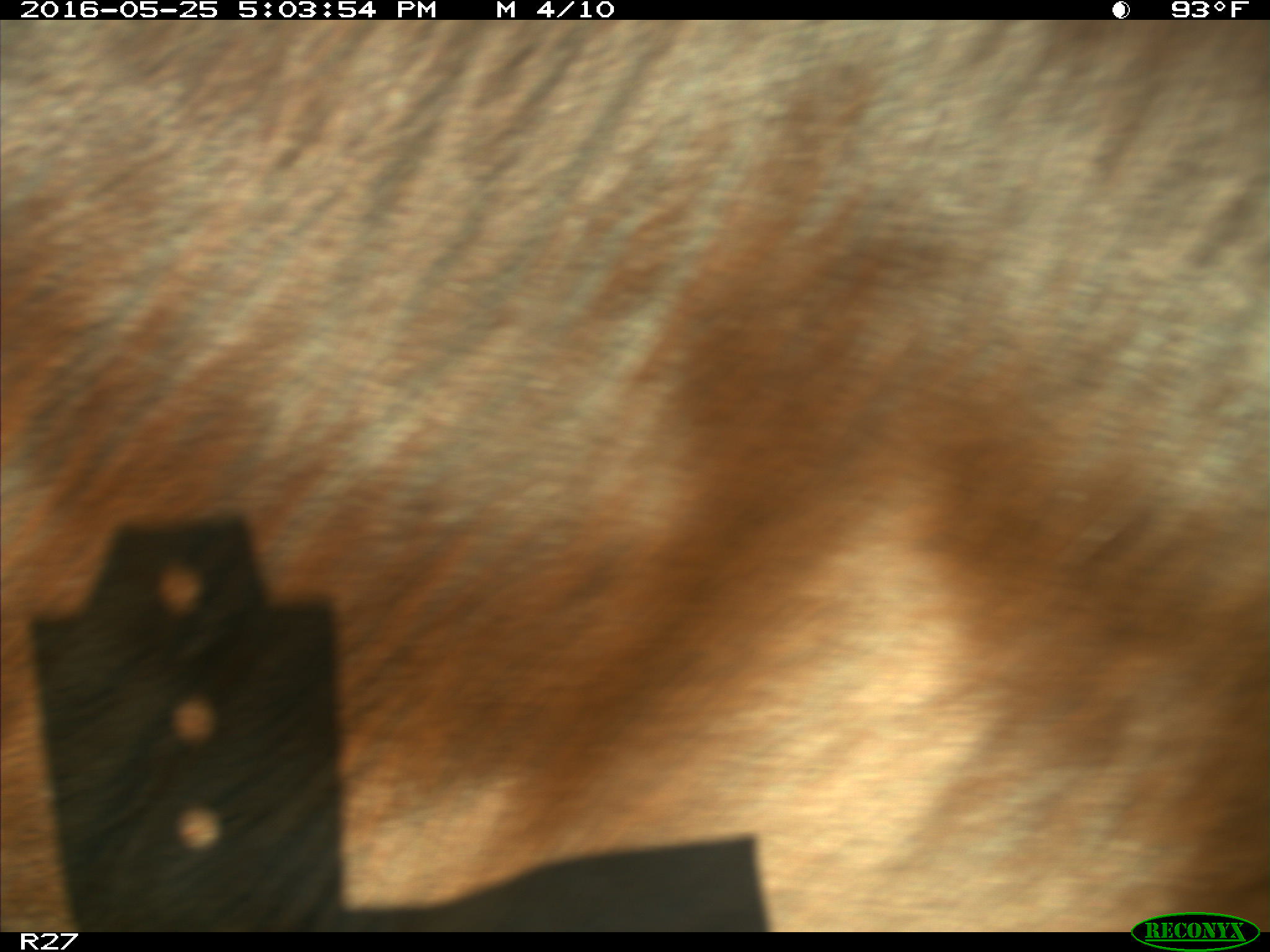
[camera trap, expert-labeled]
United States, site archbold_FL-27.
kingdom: Animalia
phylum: Chordata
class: Mammalia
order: Artiodactyla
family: Bovidae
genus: Bos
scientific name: Bos taurus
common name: domestic cow